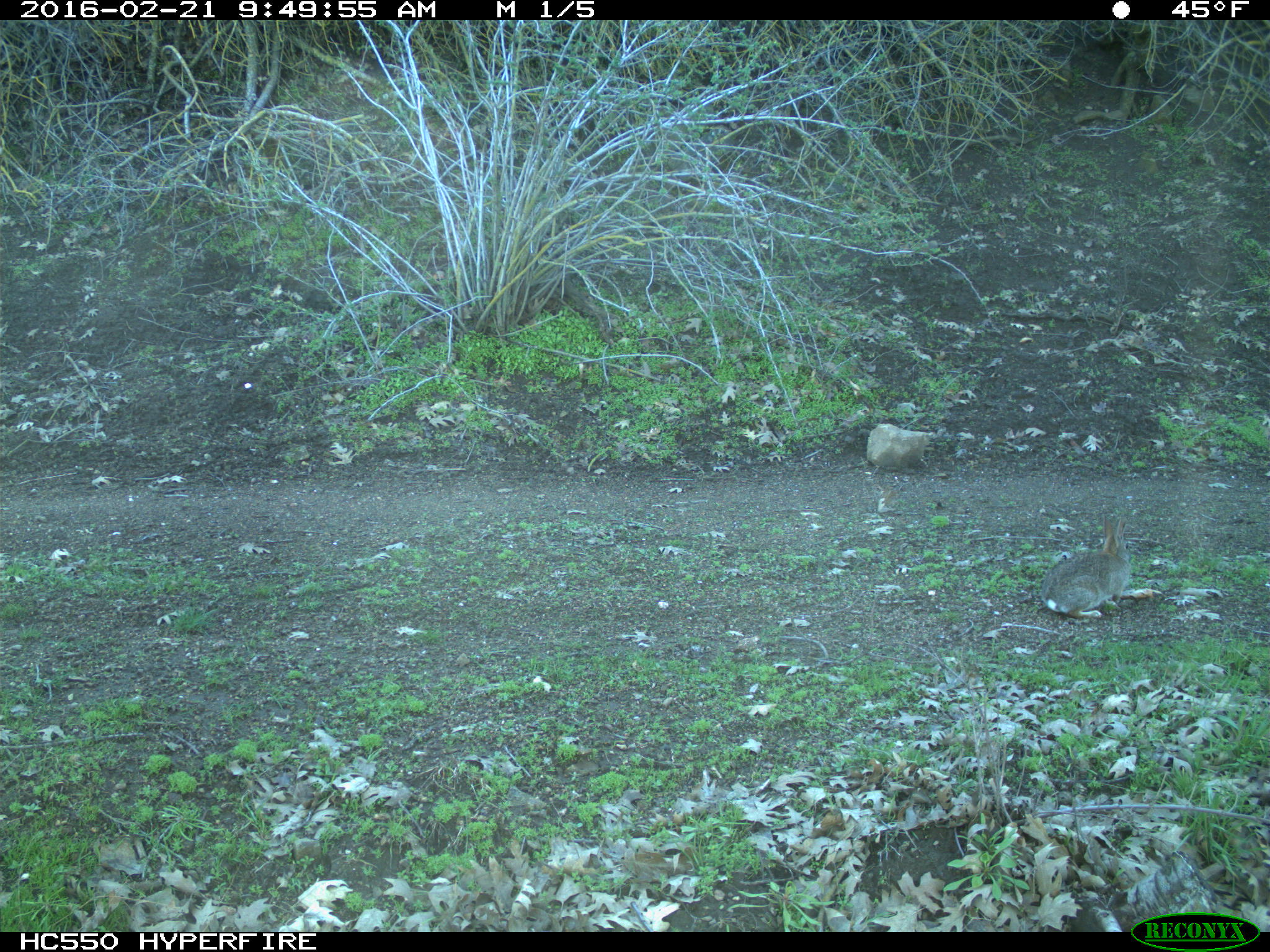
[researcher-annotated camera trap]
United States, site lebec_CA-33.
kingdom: Animalia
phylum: Chordata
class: Mammalia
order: Lagomorpha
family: Leporidae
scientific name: Leporidae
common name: rabbits and hares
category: unidentified rabbit